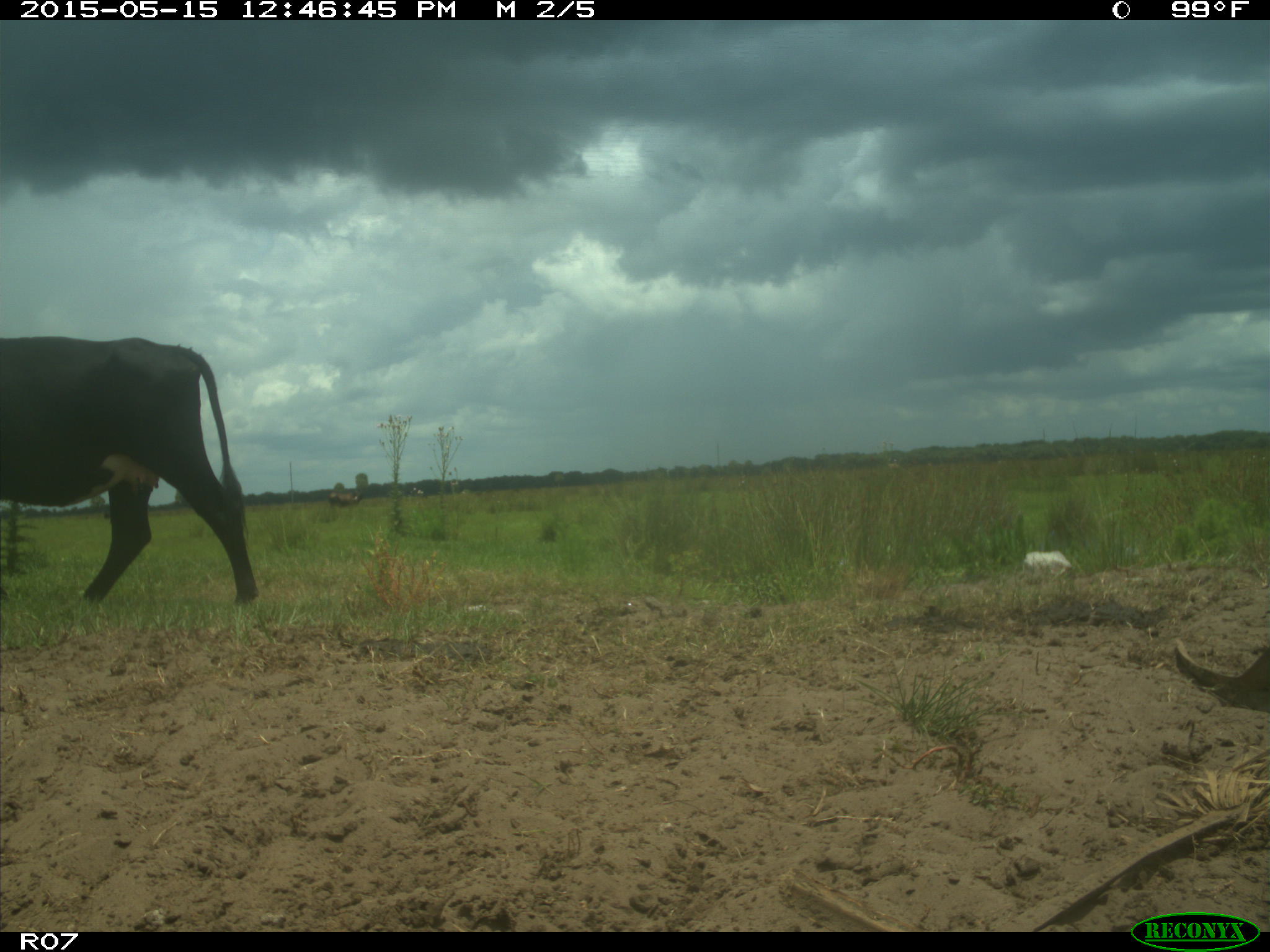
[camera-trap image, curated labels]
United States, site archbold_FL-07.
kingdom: Animalia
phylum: Chordata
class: Mammalia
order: Artiodactyla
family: Bovidae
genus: Bos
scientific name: Bos taurus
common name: domestic cow